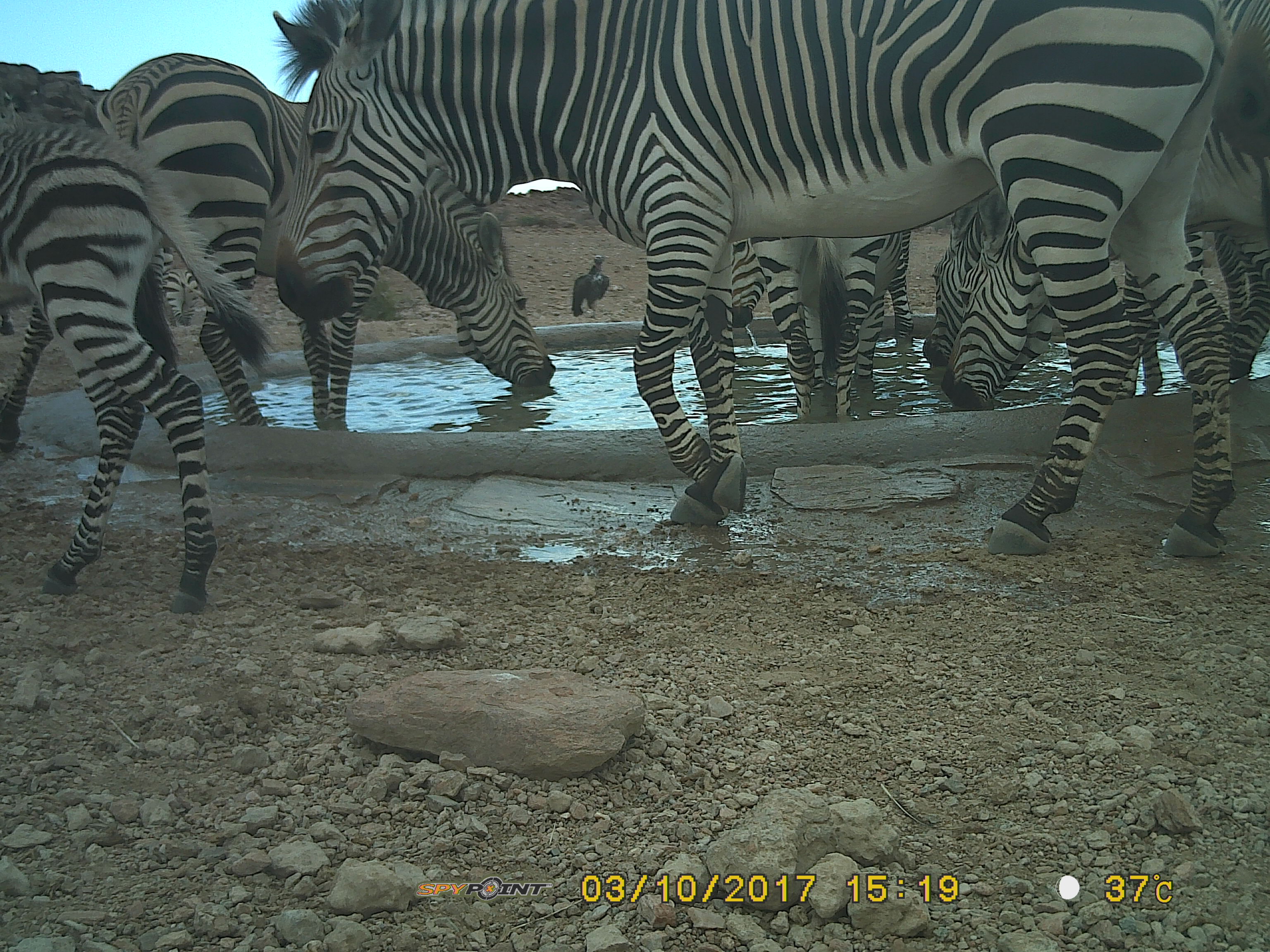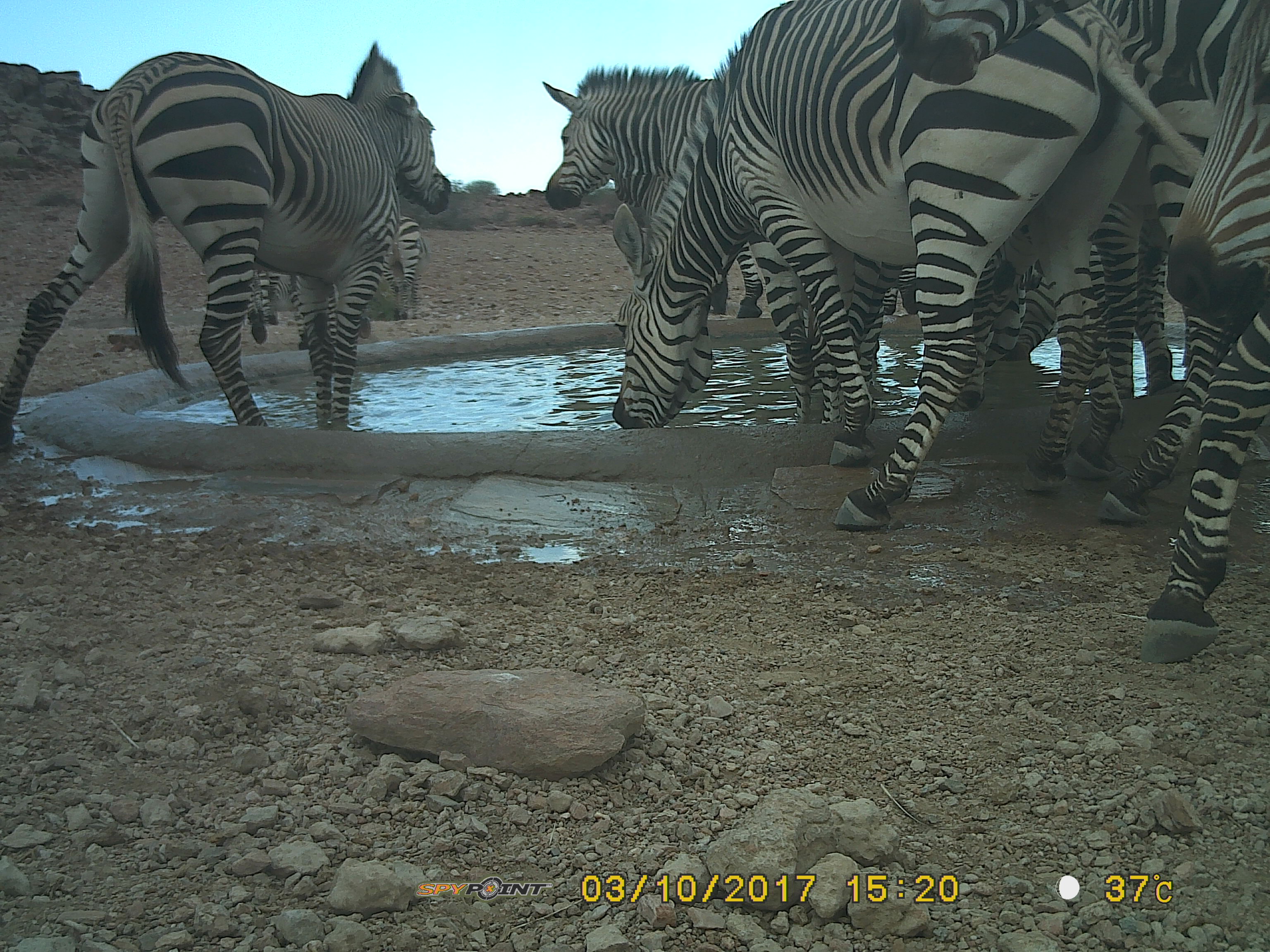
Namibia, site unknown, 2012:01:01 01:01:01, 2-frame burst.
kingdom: Animalia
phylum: Chordata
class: Mammalia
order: Perissodactyla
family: Equidae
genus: Equus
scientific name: Equus zebra hartmannae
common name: hartmann's mountain zebra